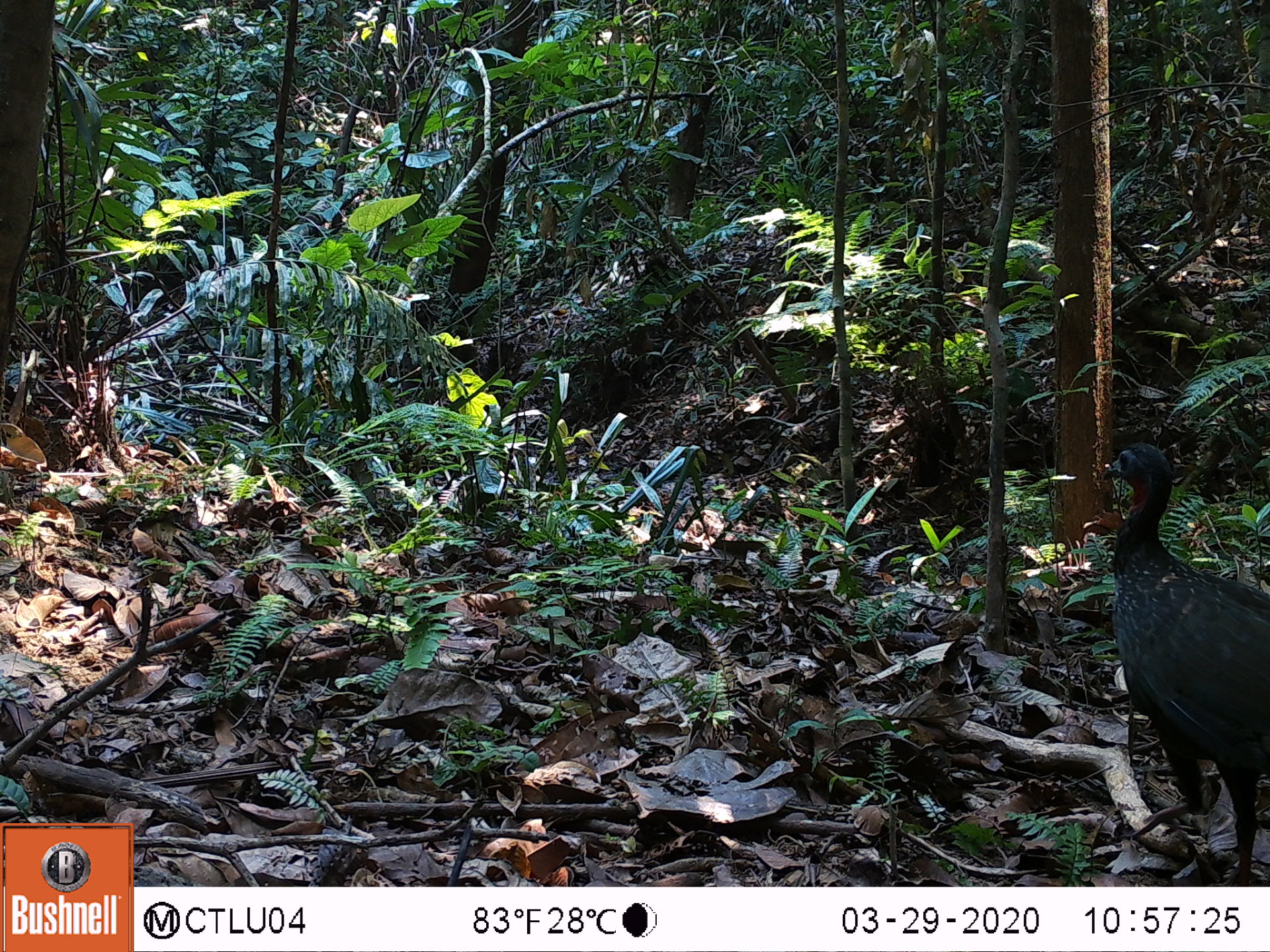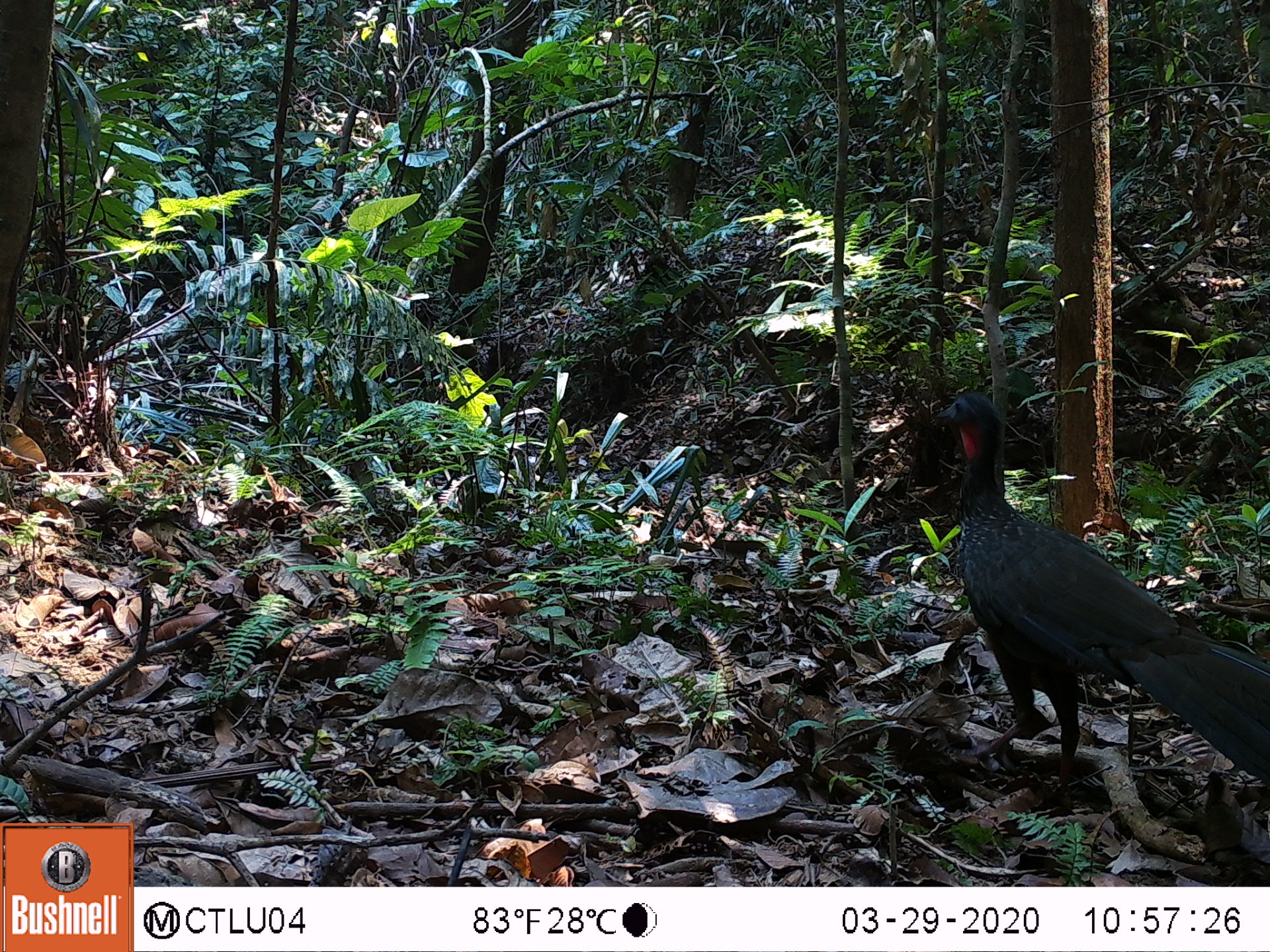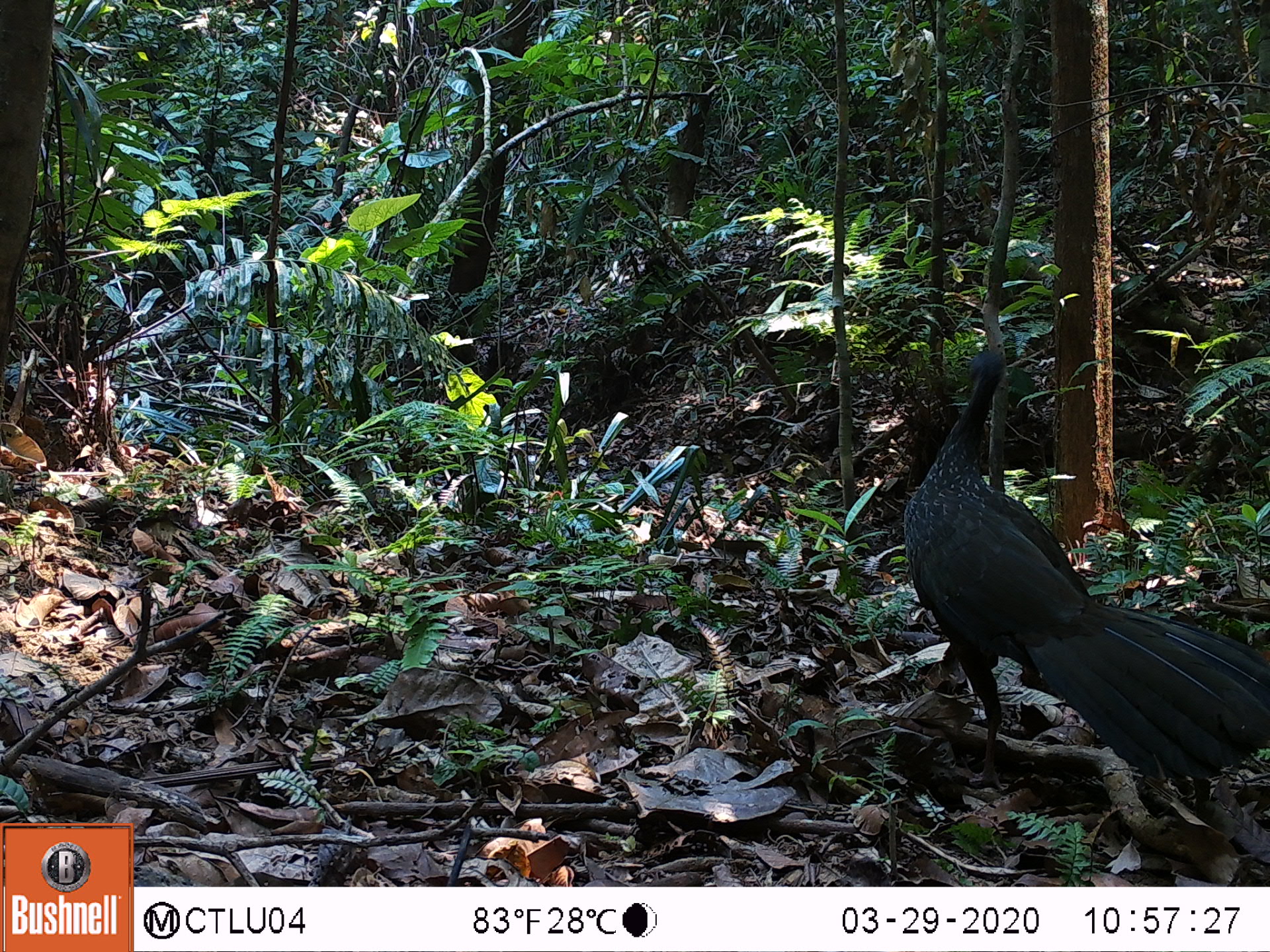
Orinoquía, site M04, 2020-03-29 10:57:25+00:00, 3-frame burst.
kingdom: Animalia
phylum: Chordata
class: Aves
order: Galliformes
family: Cracidae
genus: Penelope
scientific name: Penelope jacquacu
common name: spix's guan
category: spixs guan